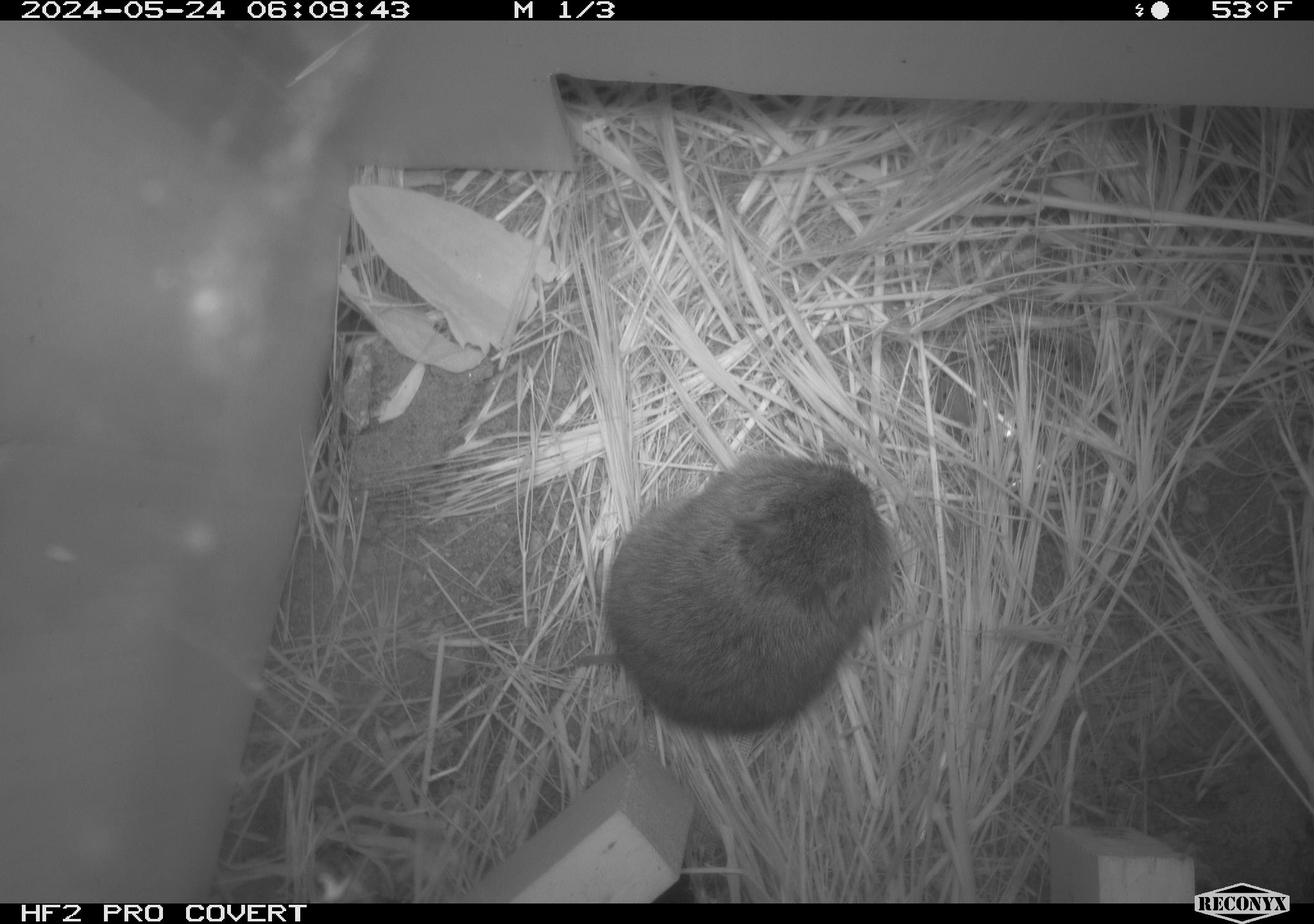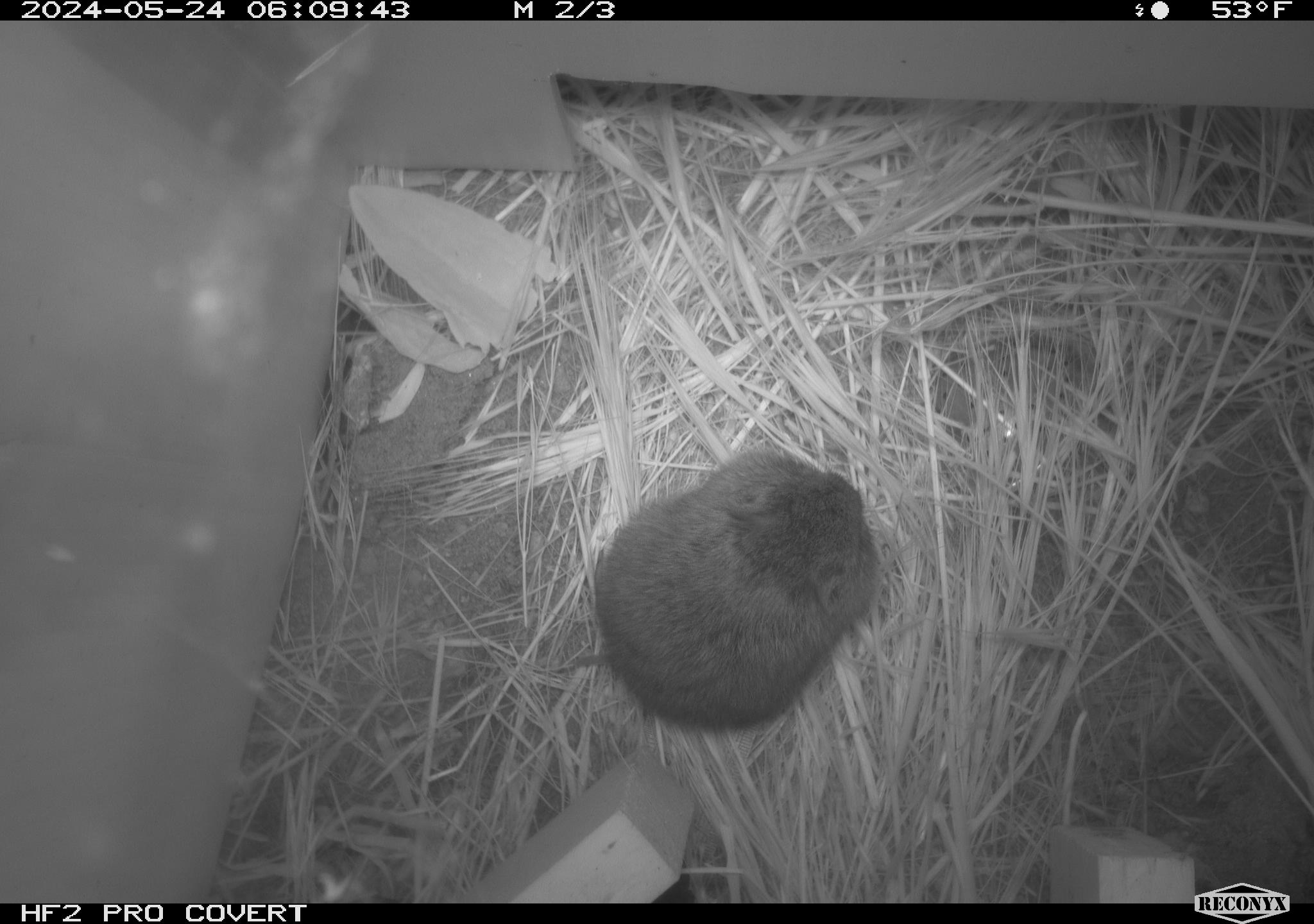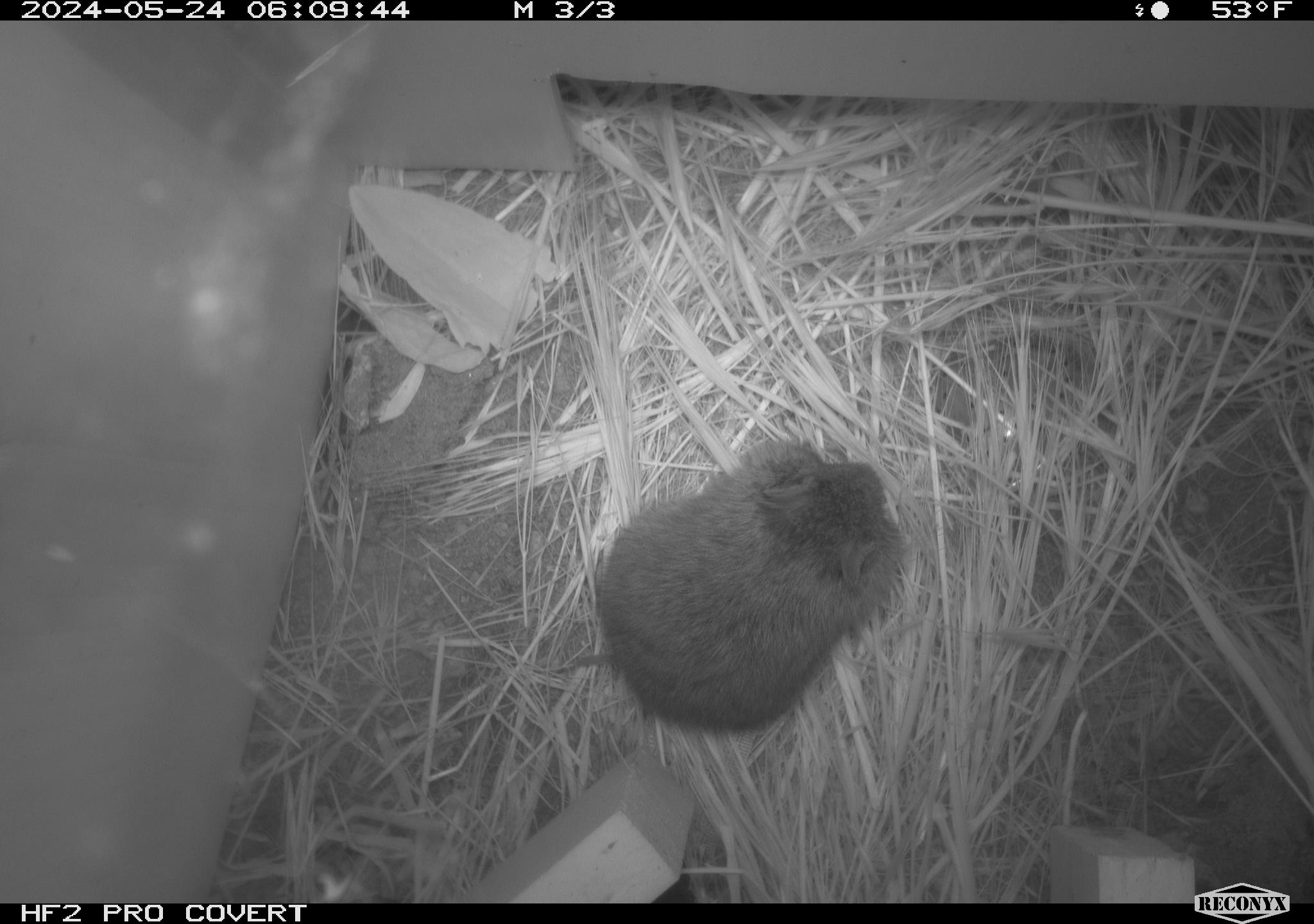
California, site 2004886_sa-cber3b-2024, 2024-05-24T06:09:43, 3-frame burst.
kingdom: Animalia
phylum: Chordata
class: Mammalia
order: Rodentia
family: Cricetidae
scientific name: Arvicolinae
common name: voles, lemmings, and muskrats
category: arvicolinae subfamily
Arvicolinae subfamily (voles, lemmings, and muskrats) (Arvicolinae).